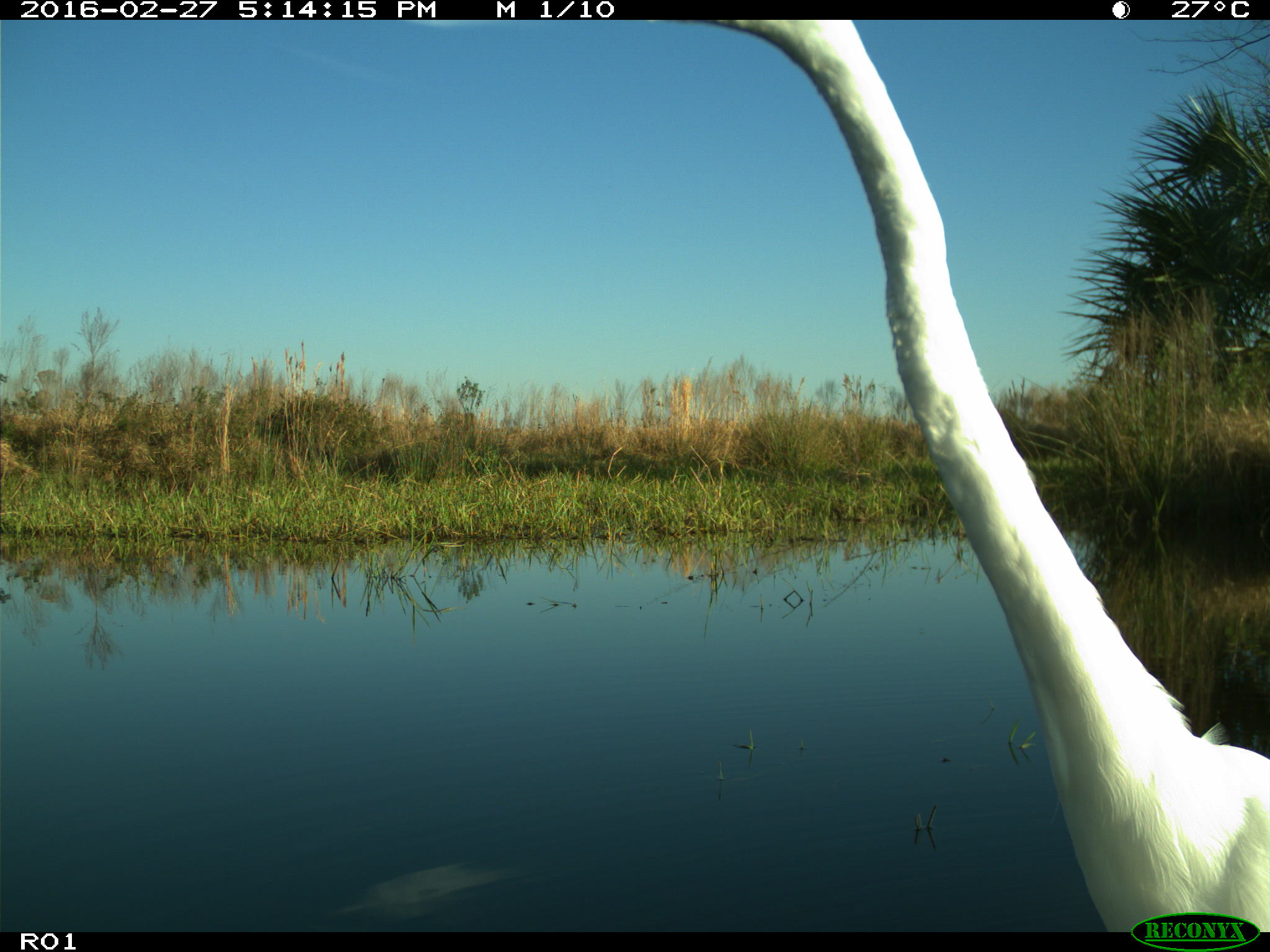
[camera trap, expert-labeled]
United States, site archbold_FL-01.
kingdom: Animalia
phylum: Chordata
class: Aves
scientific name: Aves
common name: birds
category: unidentified bird